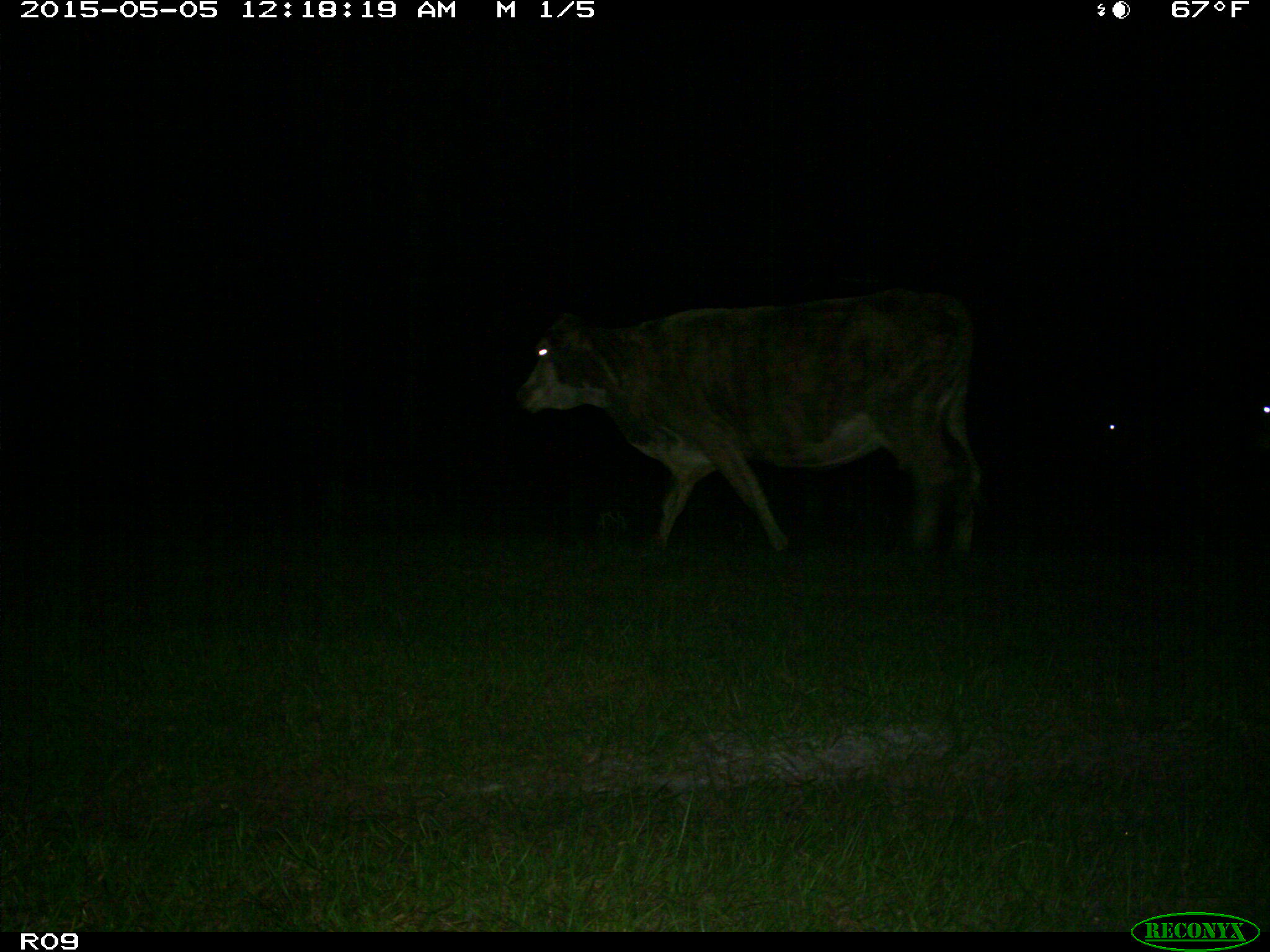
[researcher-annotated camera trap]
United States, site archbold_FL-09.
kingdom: Animalia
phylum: Chordata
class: Mammalia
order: Artiodactyla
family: Bovidae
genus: Bos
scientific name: Bos taurus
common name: domestic cow